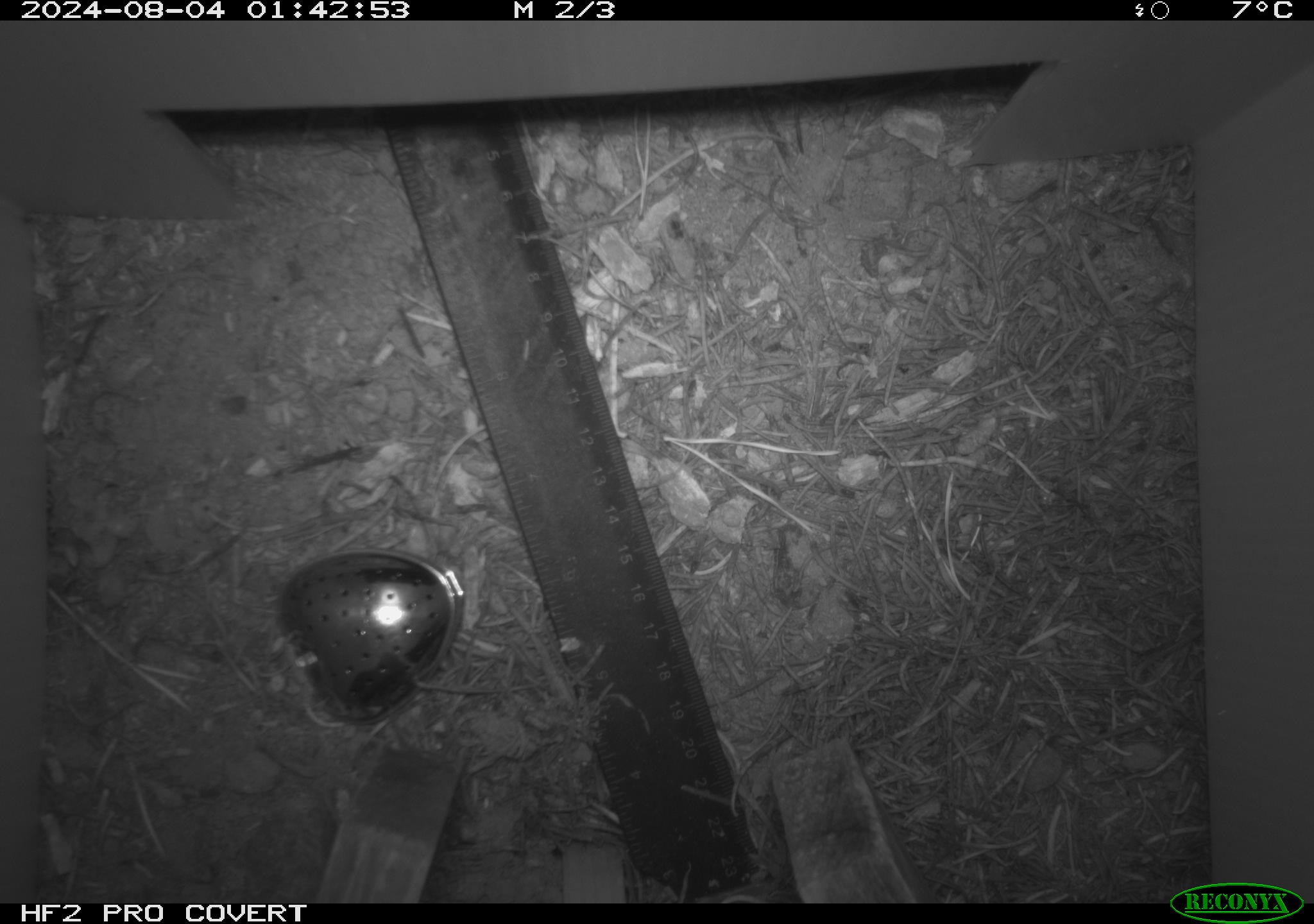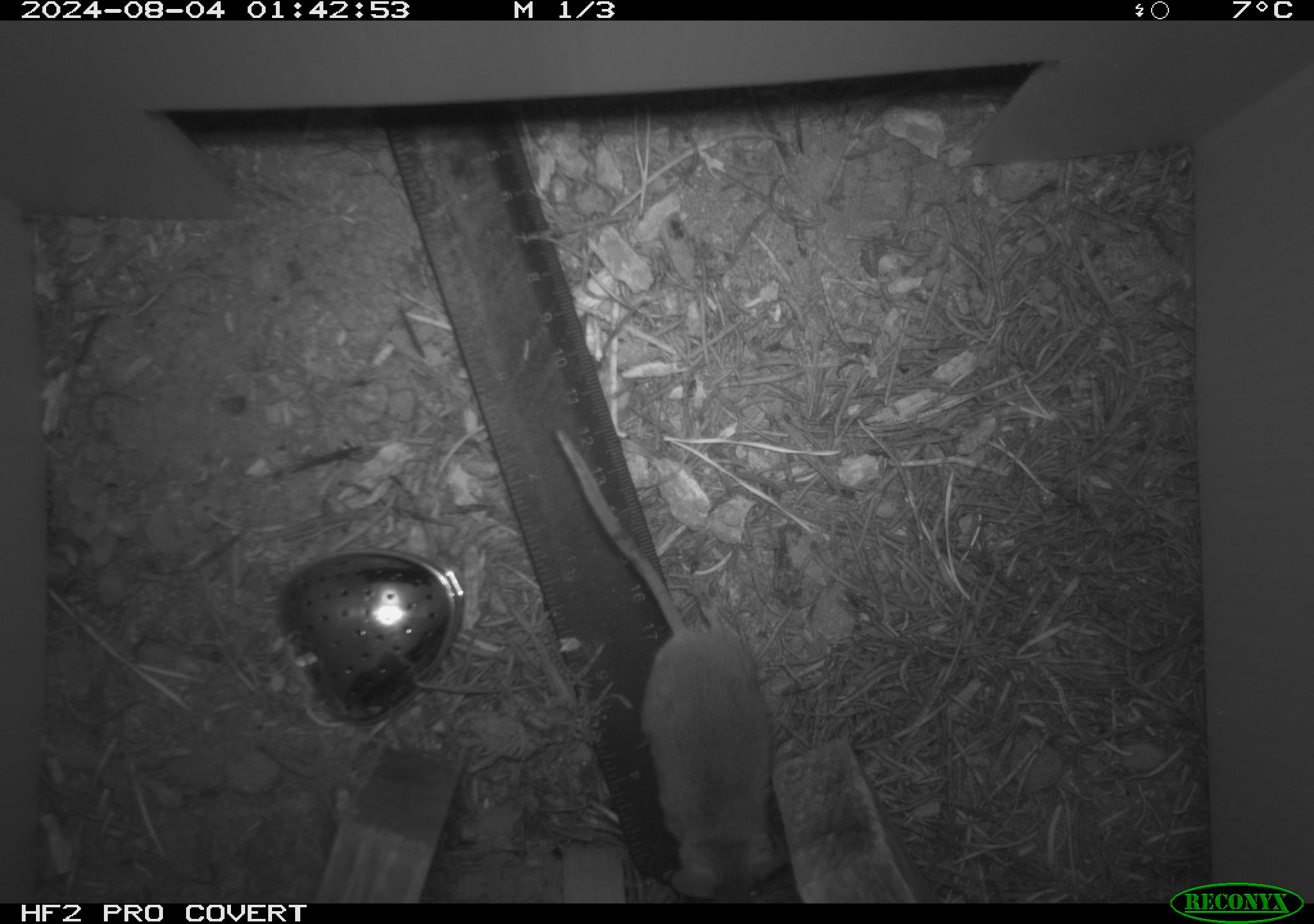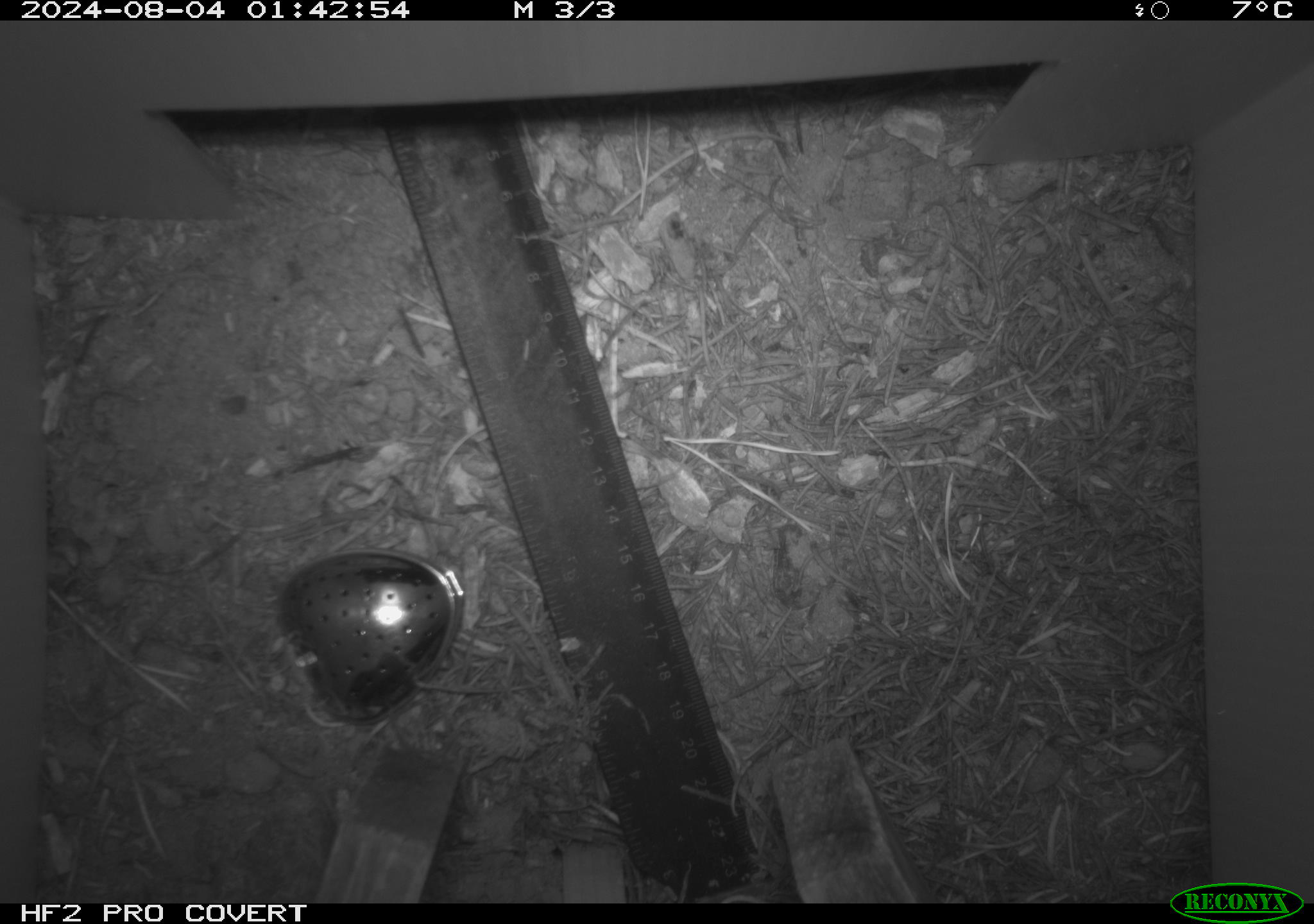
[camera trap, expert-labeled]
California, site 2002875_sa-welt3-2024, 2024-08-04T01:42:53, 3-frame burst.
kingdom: Animalia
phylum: Chordata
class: Mammalia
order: Rodentia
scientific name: Rodentia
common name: mouse species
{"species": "mouse species (Rodentia)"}